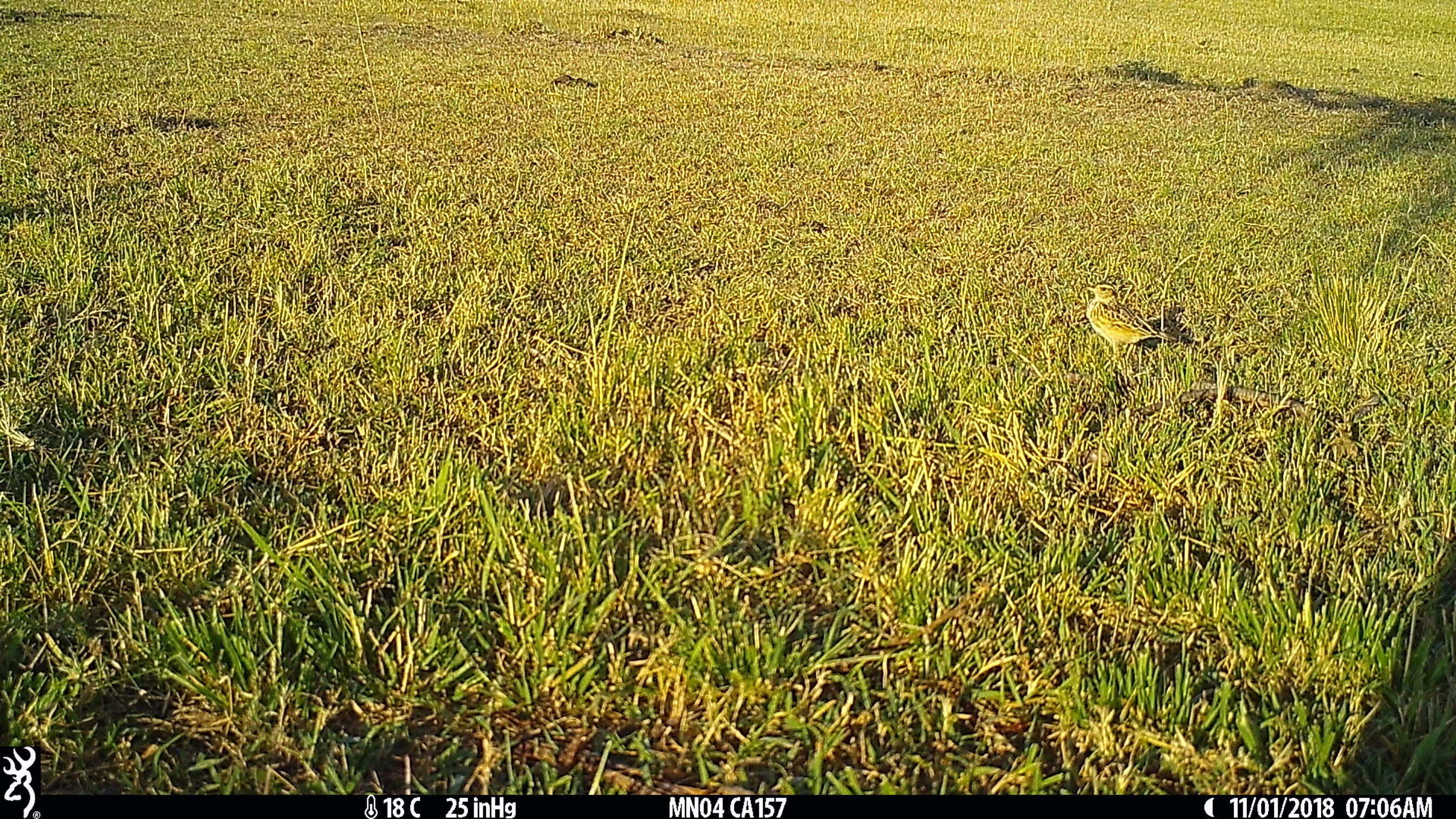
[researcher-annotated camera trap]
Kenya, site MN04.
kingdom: Animalia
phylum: Chordata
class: Aves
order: Passeriformes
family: Alaudidae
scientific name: Alaudidae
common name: lark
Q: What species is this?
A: Lark (Alaudidae).